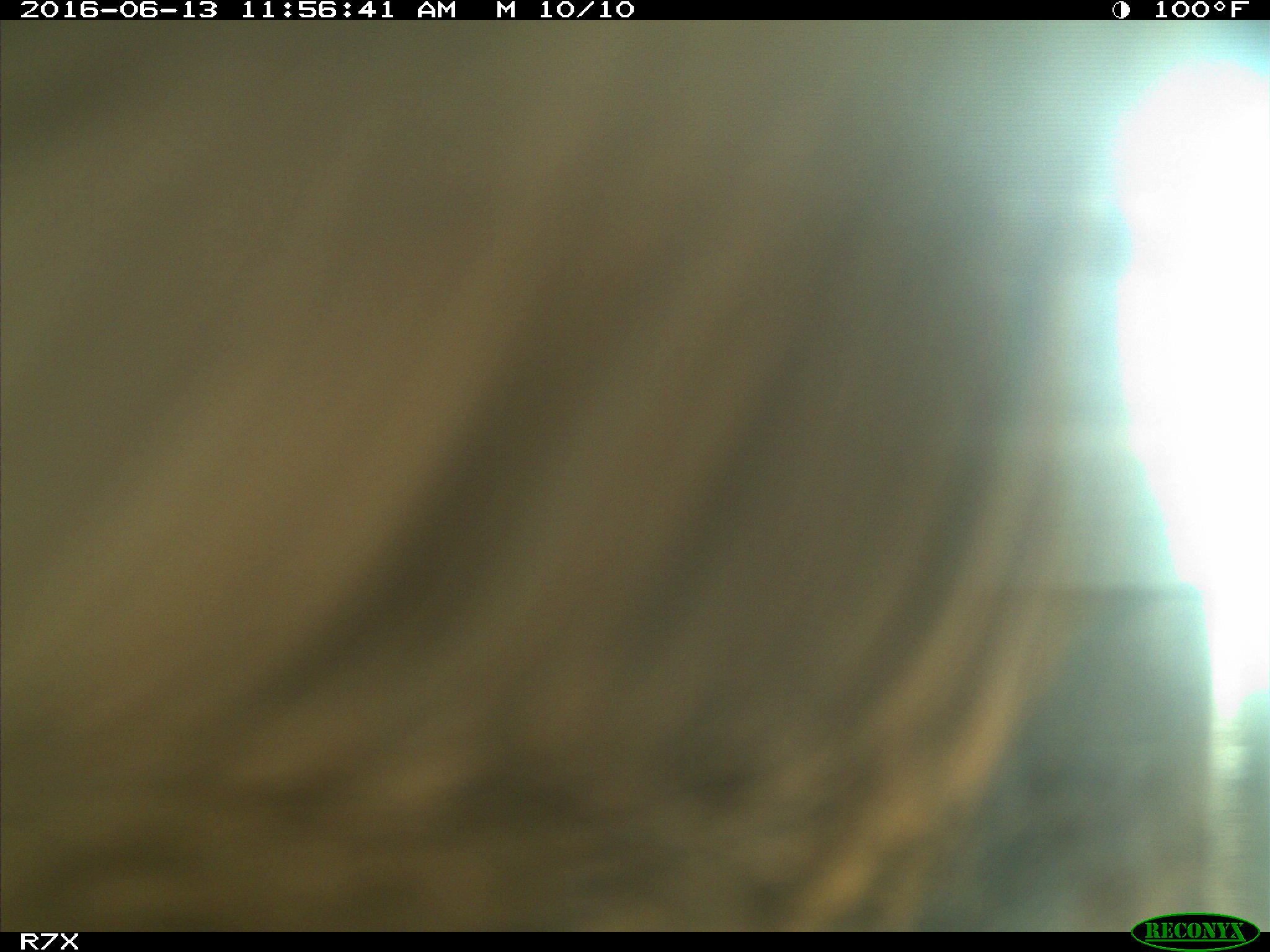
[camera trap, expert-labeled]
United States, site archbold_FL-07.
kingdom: Animalia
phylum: Chordata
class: Mammalia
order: Artiodactyla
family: Bovidae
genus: Bos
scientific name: Bos taurus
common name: domestic cow